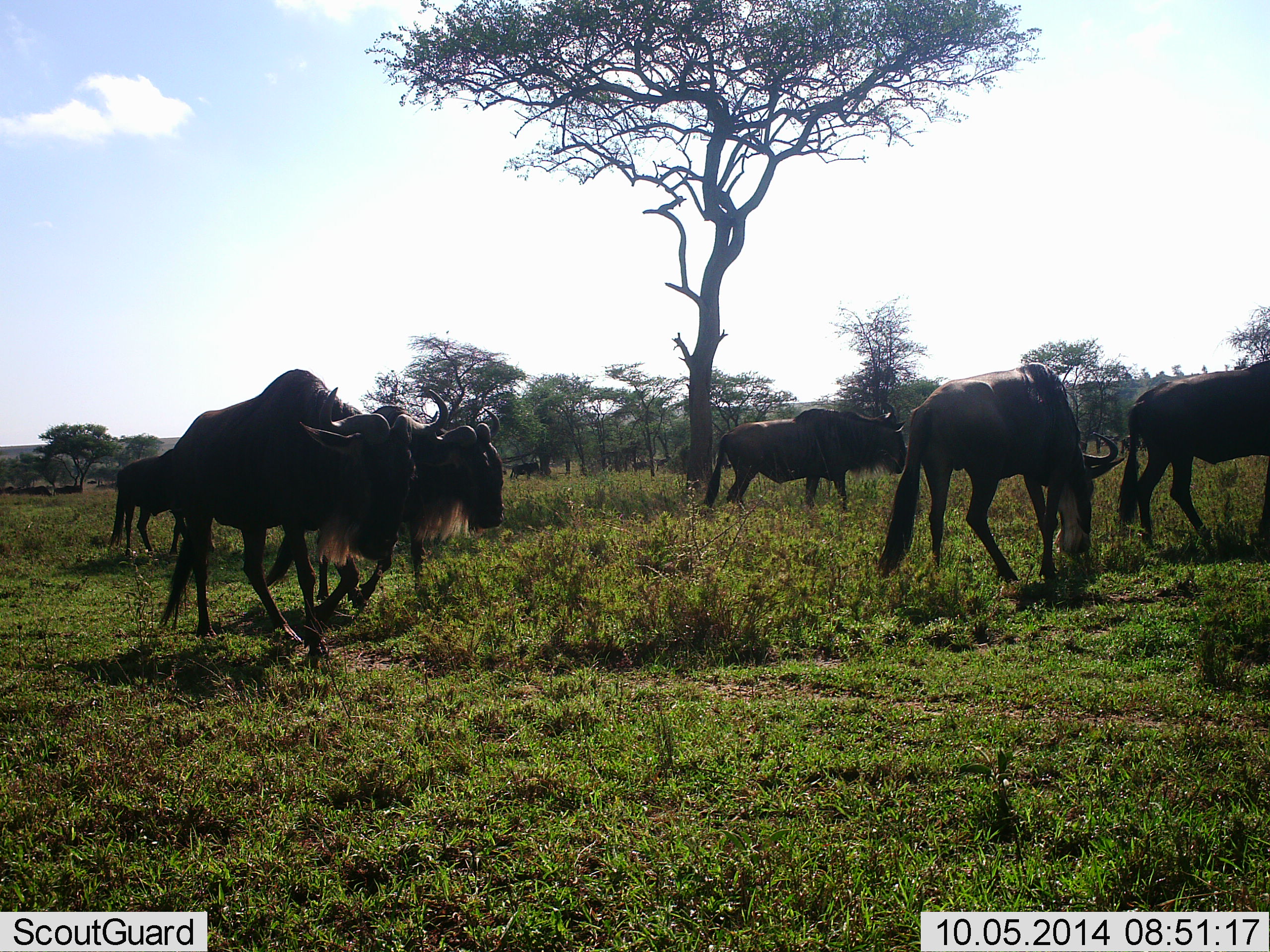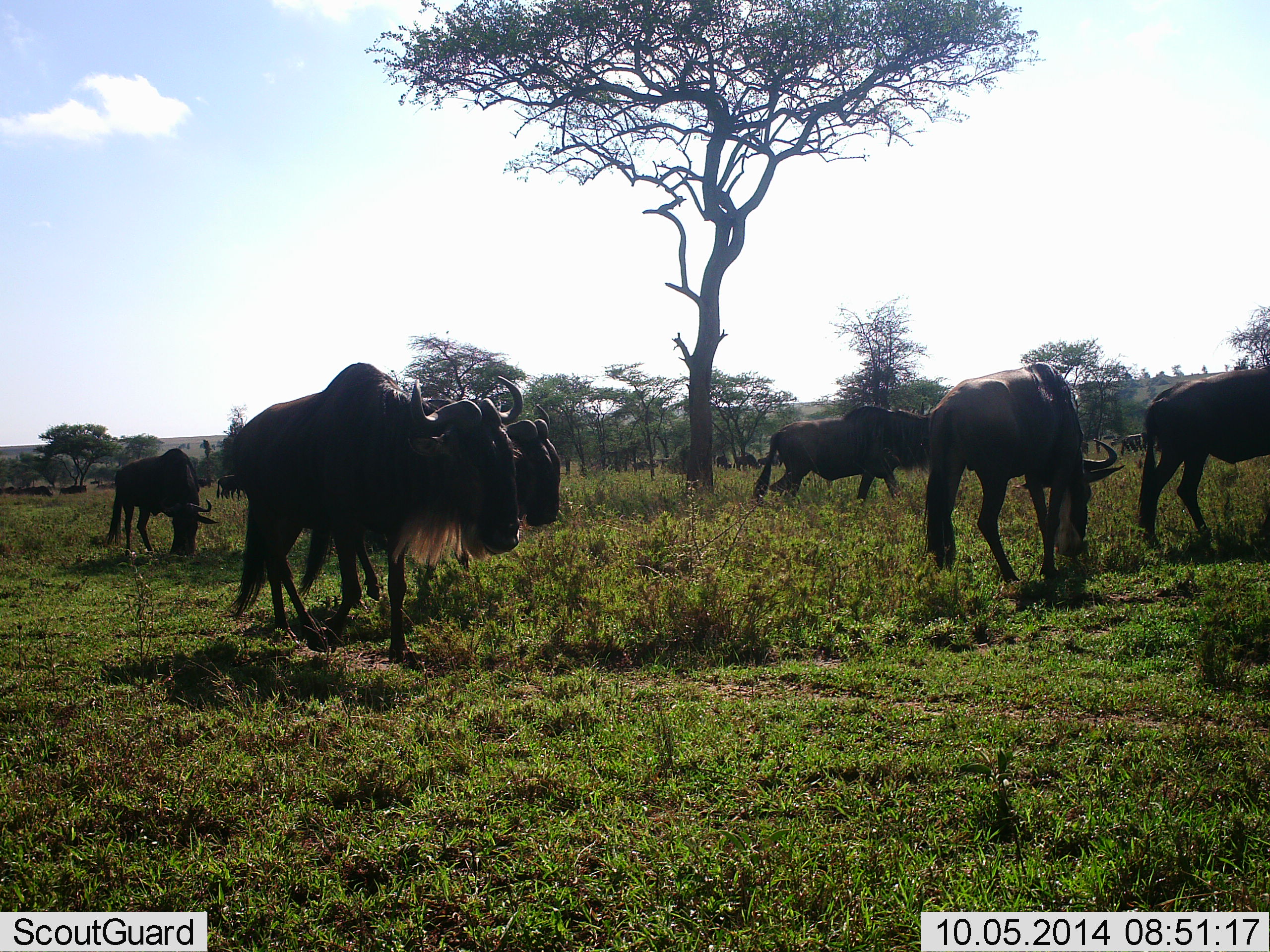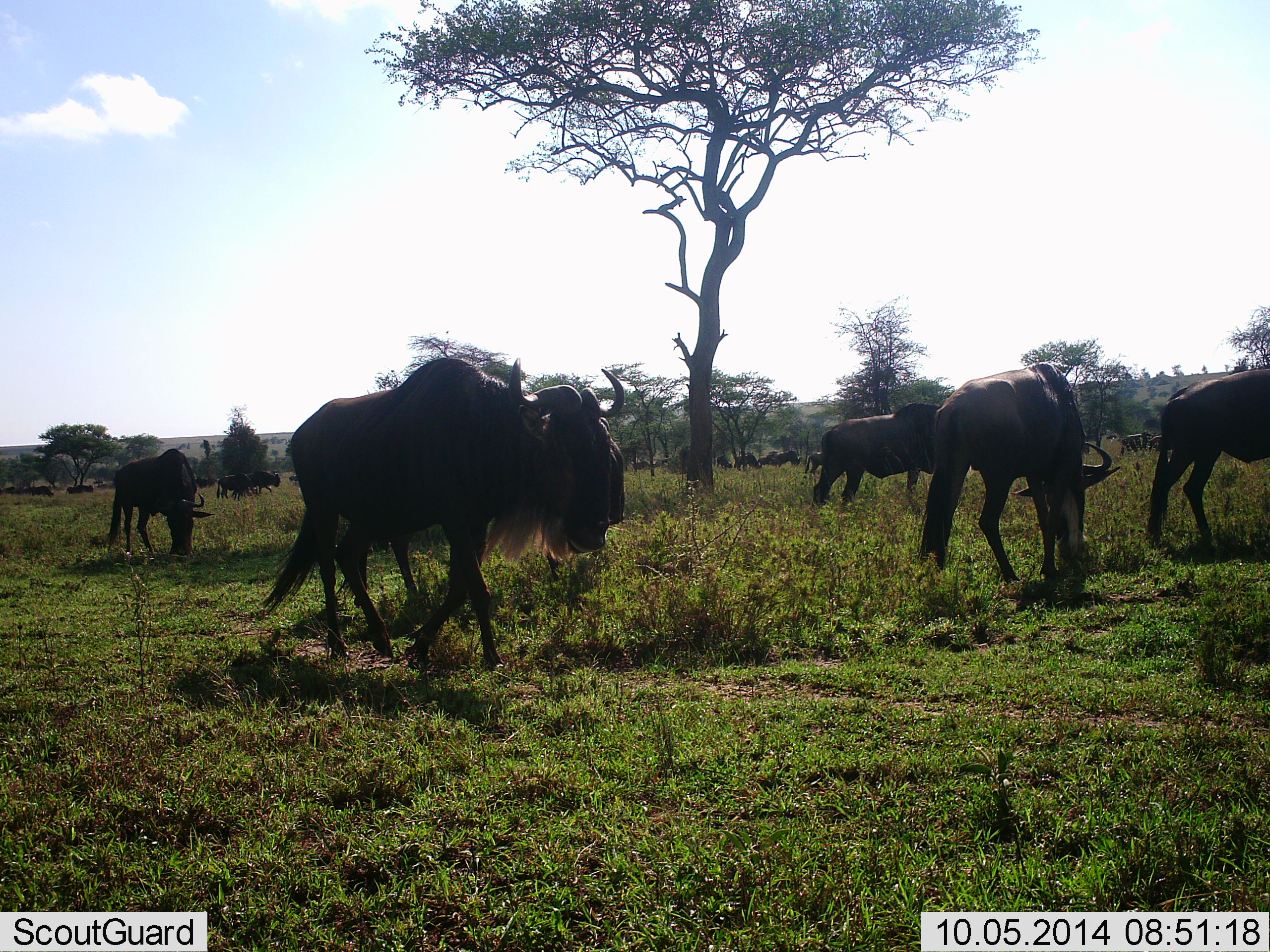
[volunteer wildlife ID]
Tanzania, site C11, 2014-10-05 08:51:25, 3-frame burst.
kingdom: Animalia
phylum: Chordata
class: Mammalia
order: Artiodactyla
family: Bovidae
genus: Connochaetes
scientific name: Connochaetes taurinus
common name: blue wildebeest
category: wildebeest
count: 11-50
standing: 70%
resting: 10%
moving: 90%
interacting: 10%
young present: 0%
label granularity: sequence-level